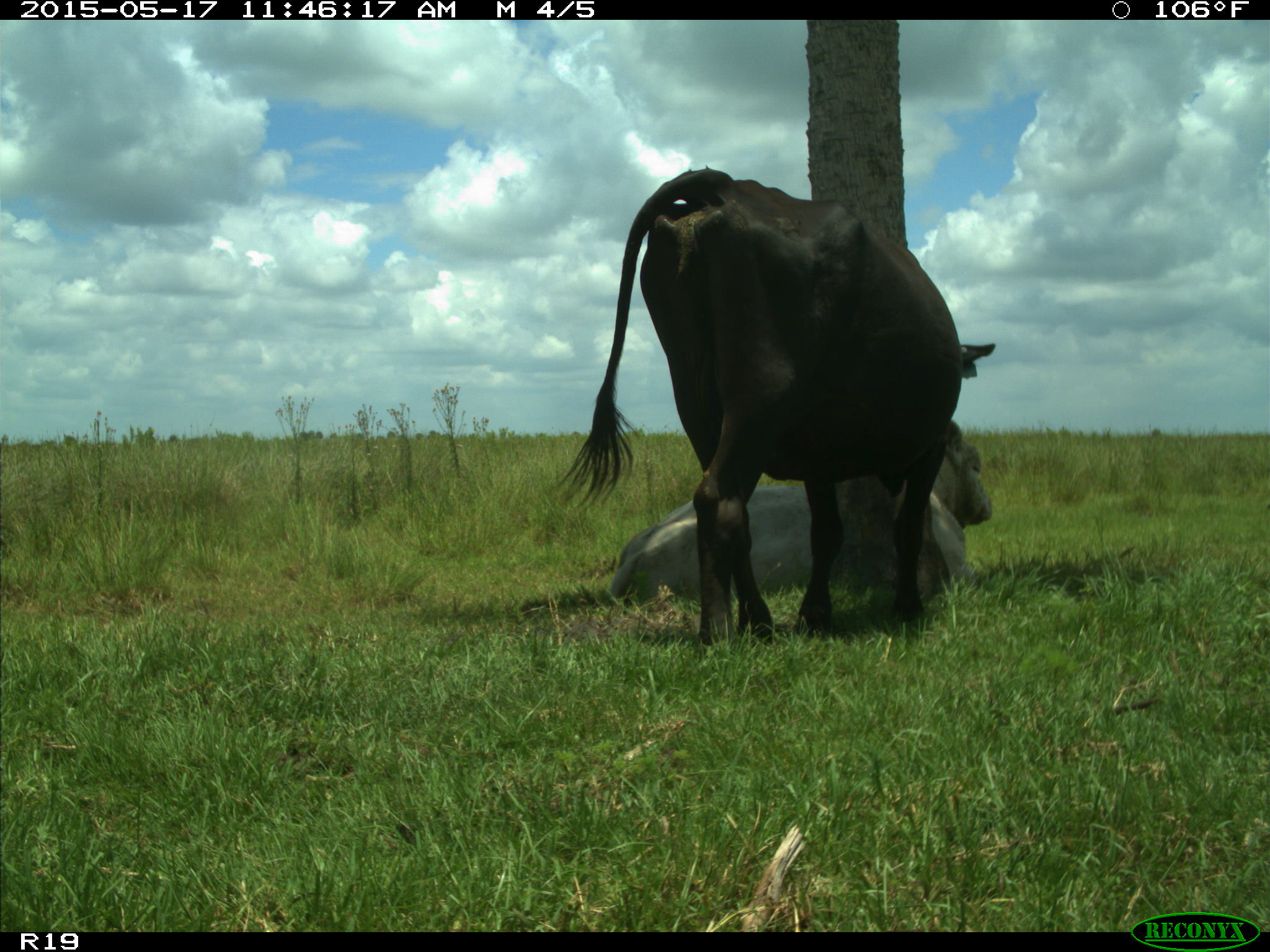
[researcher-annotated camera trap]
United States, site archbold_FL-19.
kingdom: Animalia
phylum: Chordata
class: Mammalia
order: Artiodactyla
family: Bovidae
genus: Bos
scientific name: Bos taurus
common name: domestic cow